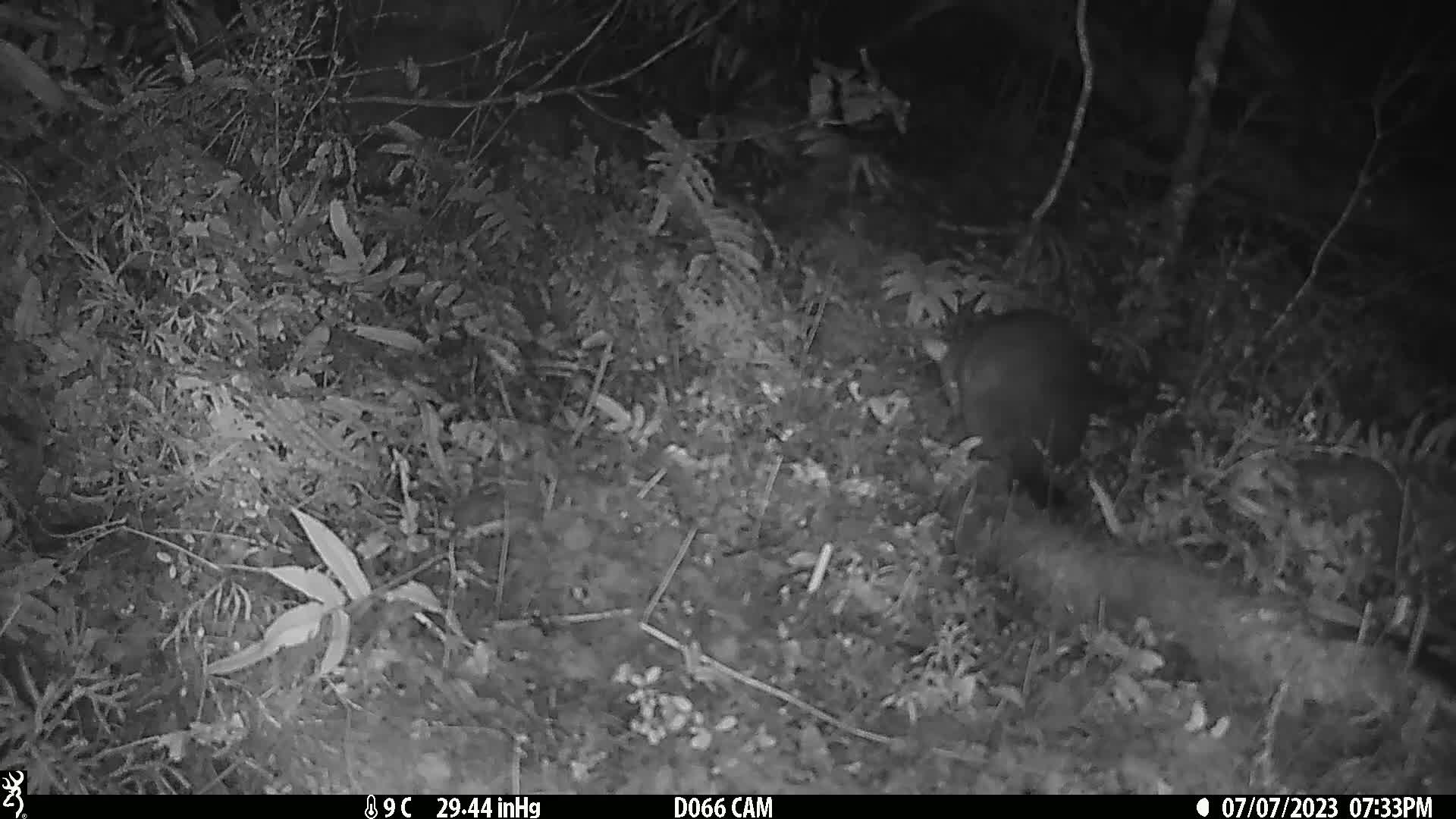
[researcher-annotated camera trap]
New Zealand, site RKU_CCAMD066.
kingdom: Animalia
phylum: Chordata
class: Mammalia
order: Diprotodontia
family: Phalangeridae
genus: Trichosurus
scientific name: Trichosurus vulpecula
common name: common brushtail possum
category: possum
Possum (common brushtail possum) (Trichosurus vulpecula).